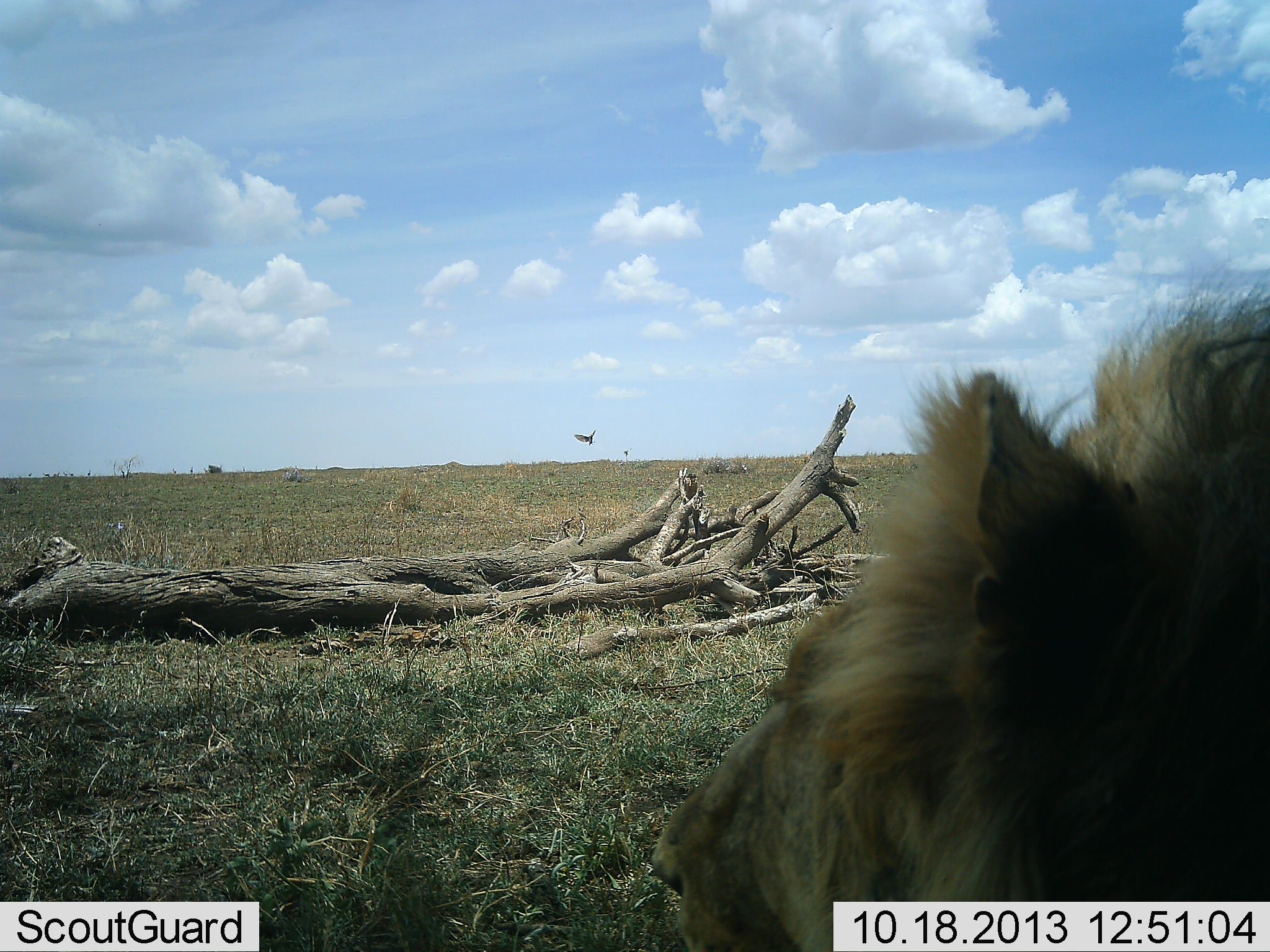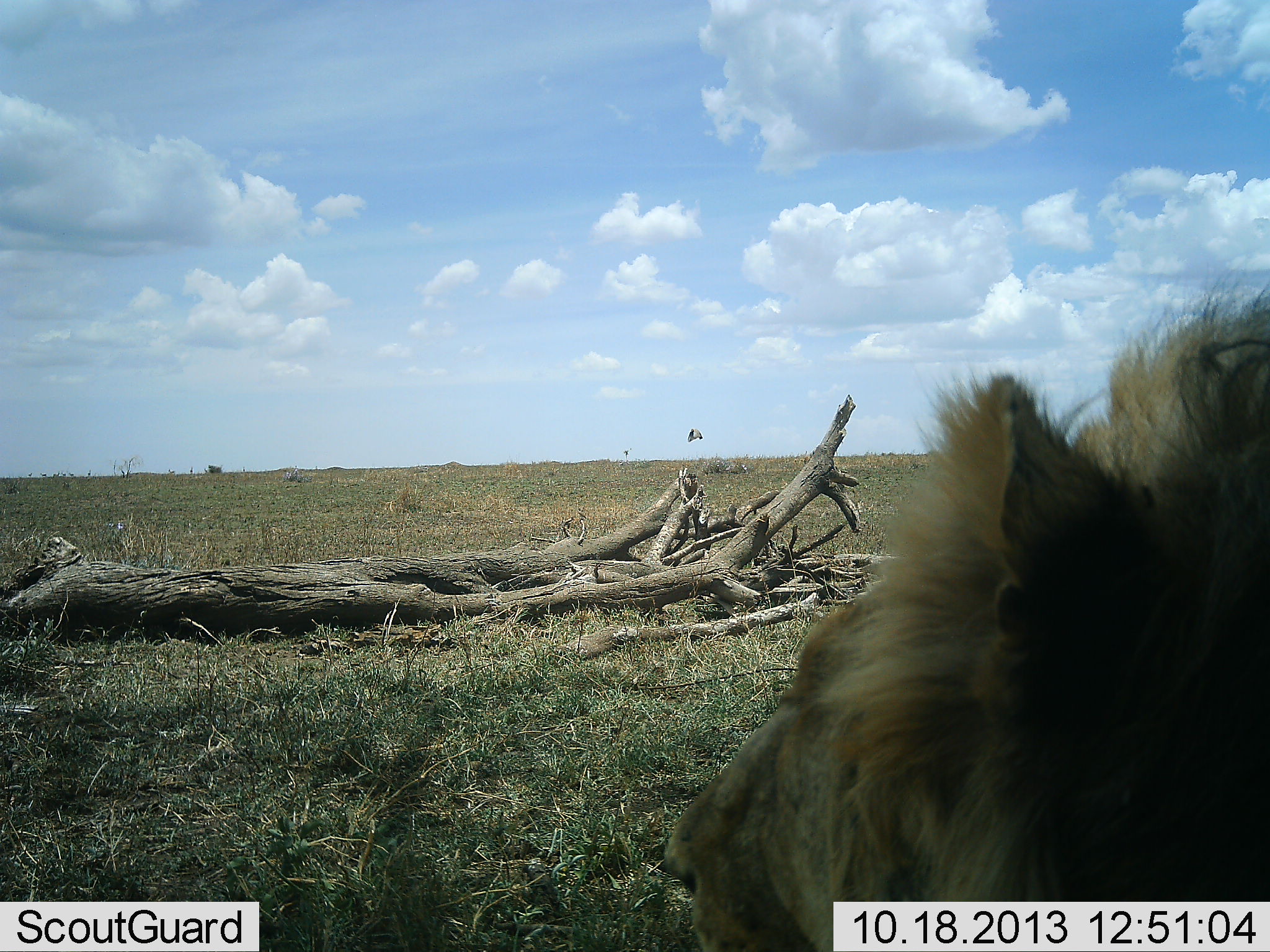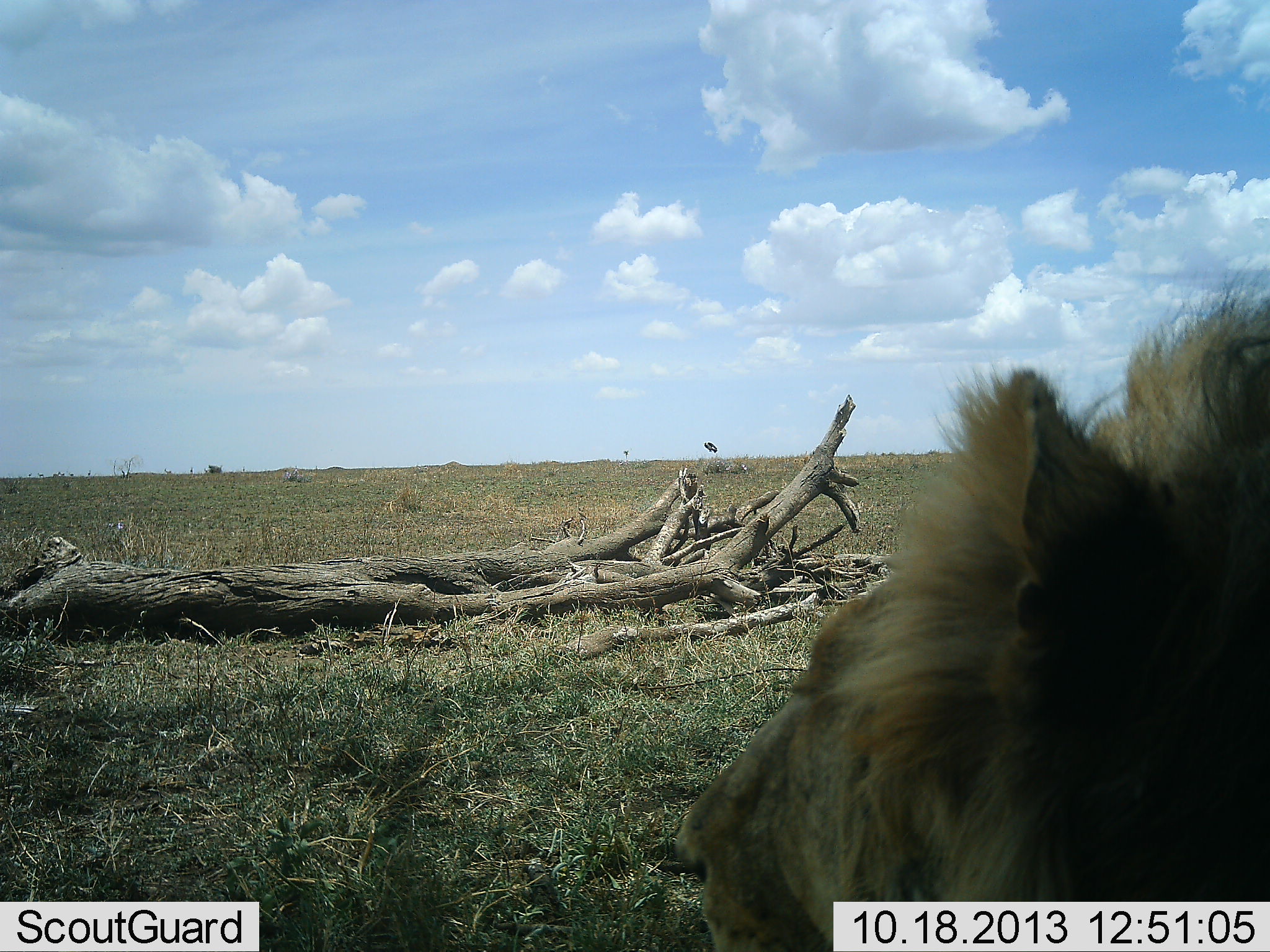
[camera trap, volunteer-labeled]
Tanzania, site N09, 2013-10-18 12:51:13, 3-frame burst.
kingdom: Animalia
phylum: Chordata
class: Mammalia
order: Carnivora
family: Felidae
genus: Panthera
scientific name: Panthera leo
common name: lion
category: lionmale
Lionmale (lion) (Panthera leo), count 1. Behavior (volunteer vote fractions): standing 8%, resting 92%, moving 0%, interacting 0%. Young present (vote fraction): 0%. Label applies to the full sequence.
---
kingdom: Animalia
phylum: Chordata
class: Aves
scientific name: Aves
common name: bird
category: otherbird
Otherbird (bird) (Aves), count 1. Behavior (volunteer vote fractions): standing 0%, resting 0%, moving 100%, interacting 0%. Young present (vote fraction): 0%. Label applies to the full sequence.